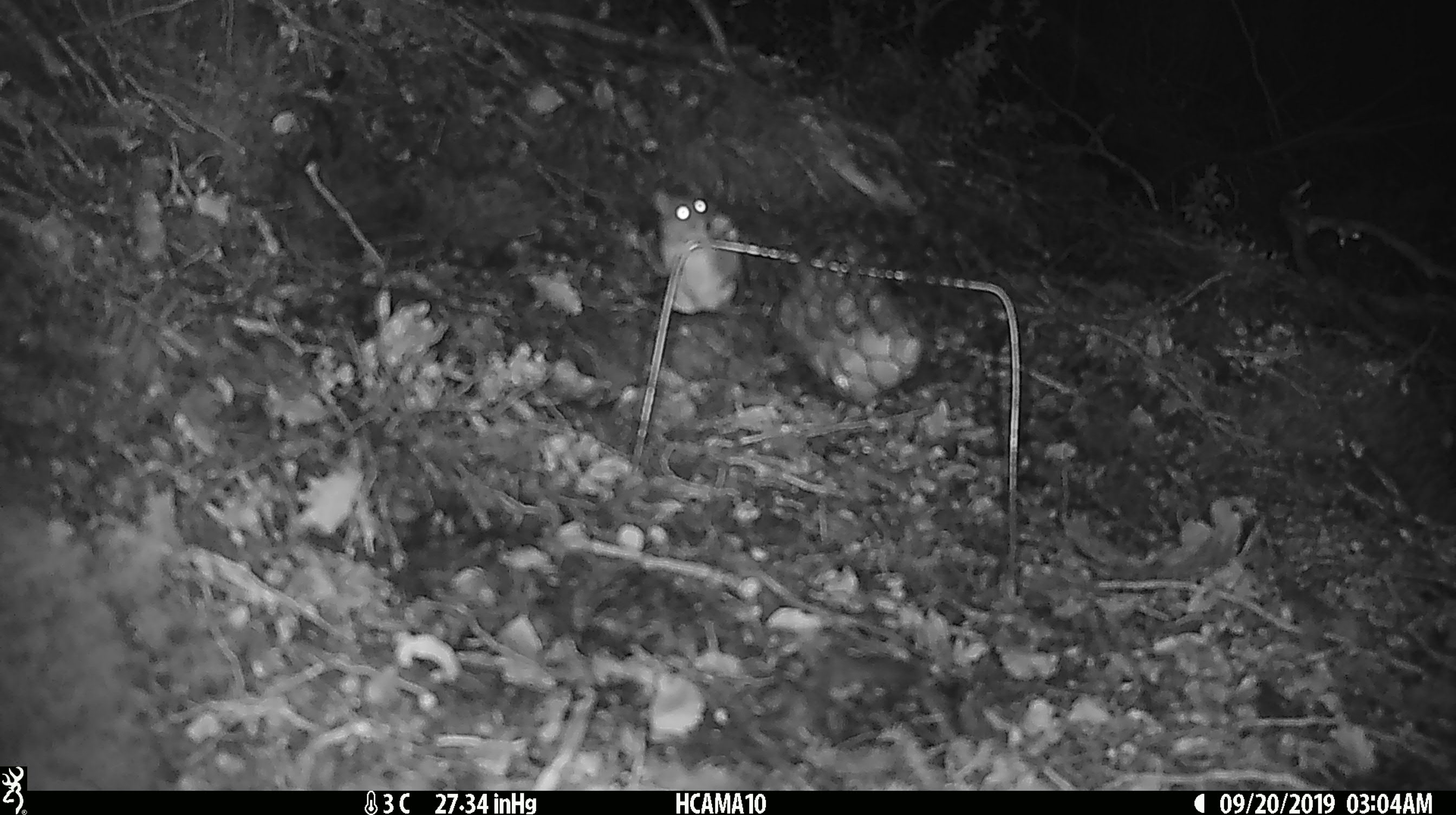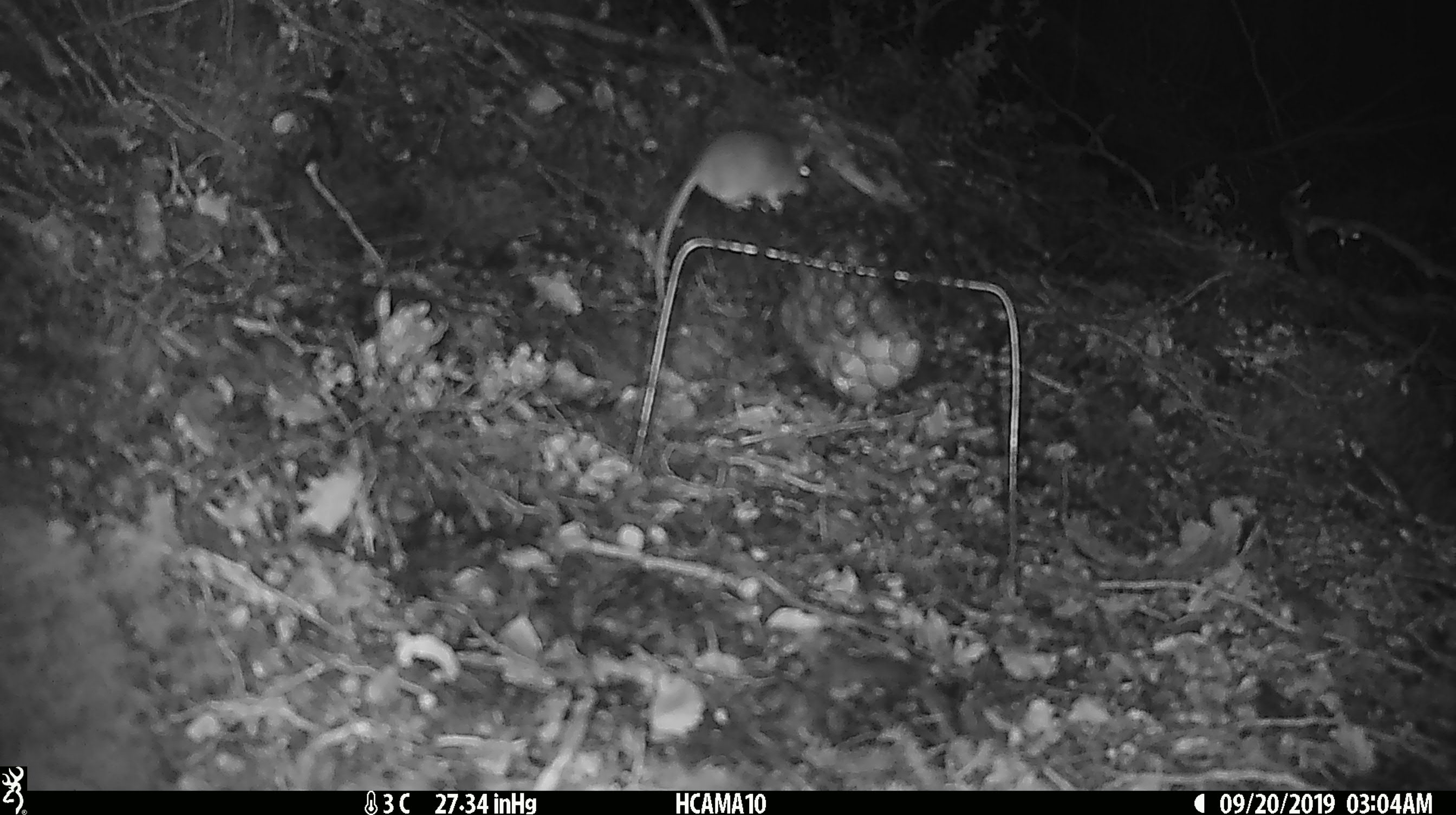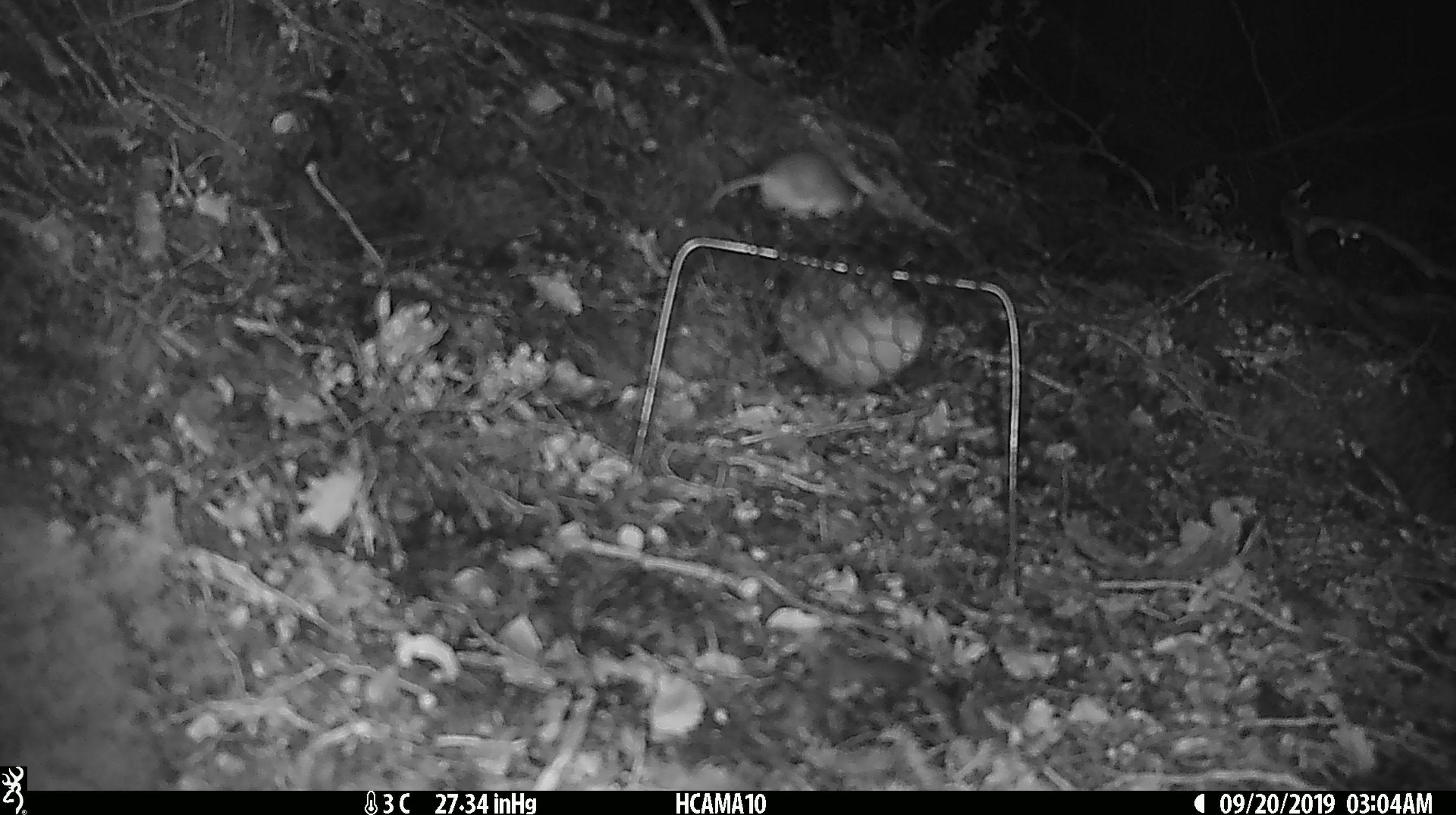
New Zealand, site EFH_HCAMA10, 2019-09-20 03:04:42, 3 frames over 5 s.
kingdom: Animalia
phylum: Chordata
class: Mammalia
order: Rodentia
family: Muridae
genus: Mus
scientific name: Mus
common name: mouse